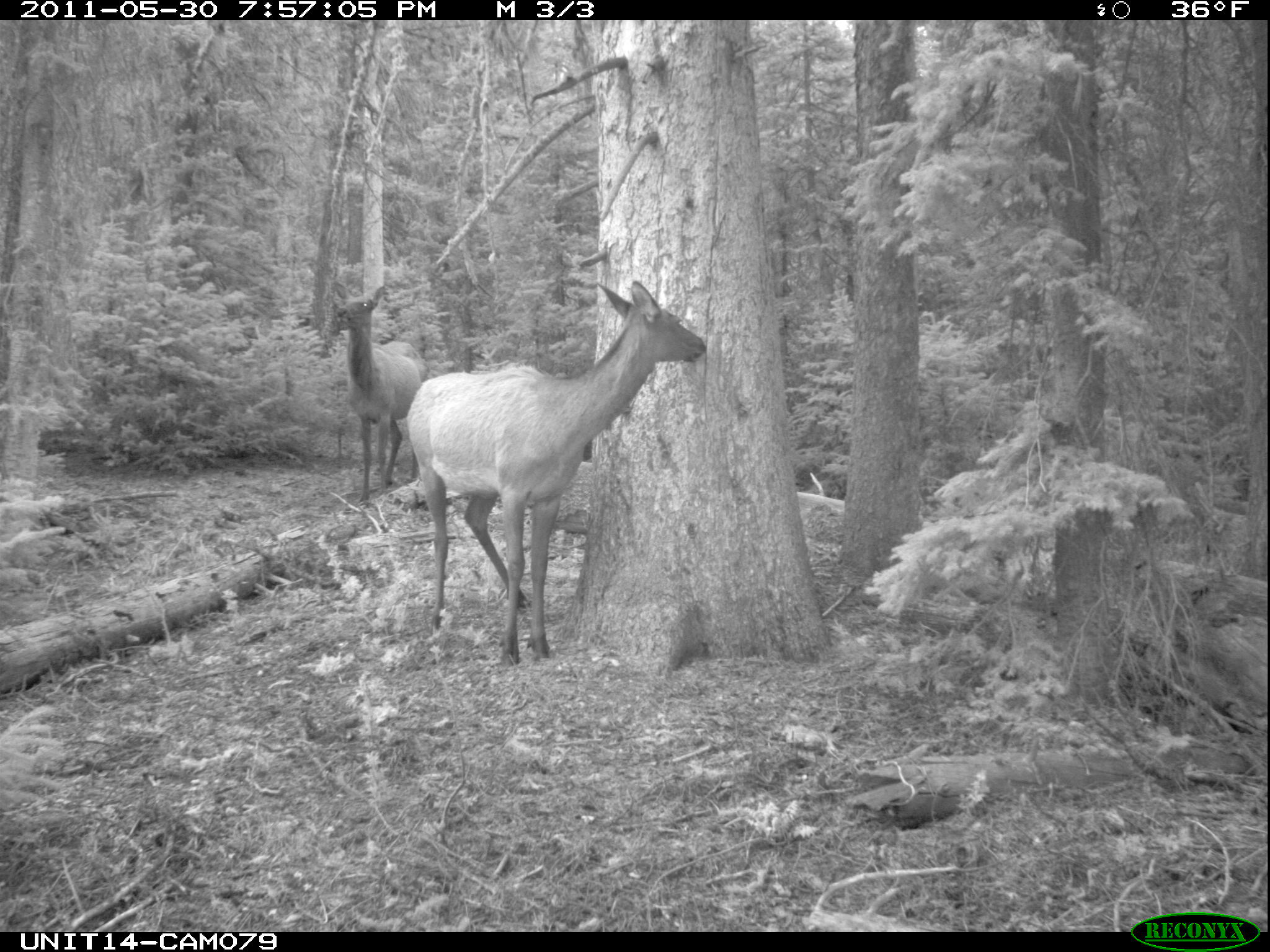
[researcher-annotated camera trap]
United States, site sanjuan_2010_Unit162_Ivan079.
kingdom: Animalia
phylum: Chordata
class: Mammalia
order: Artiodactyla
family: Cervidae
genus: Cervus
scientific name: Cervus elaphus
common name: red deer